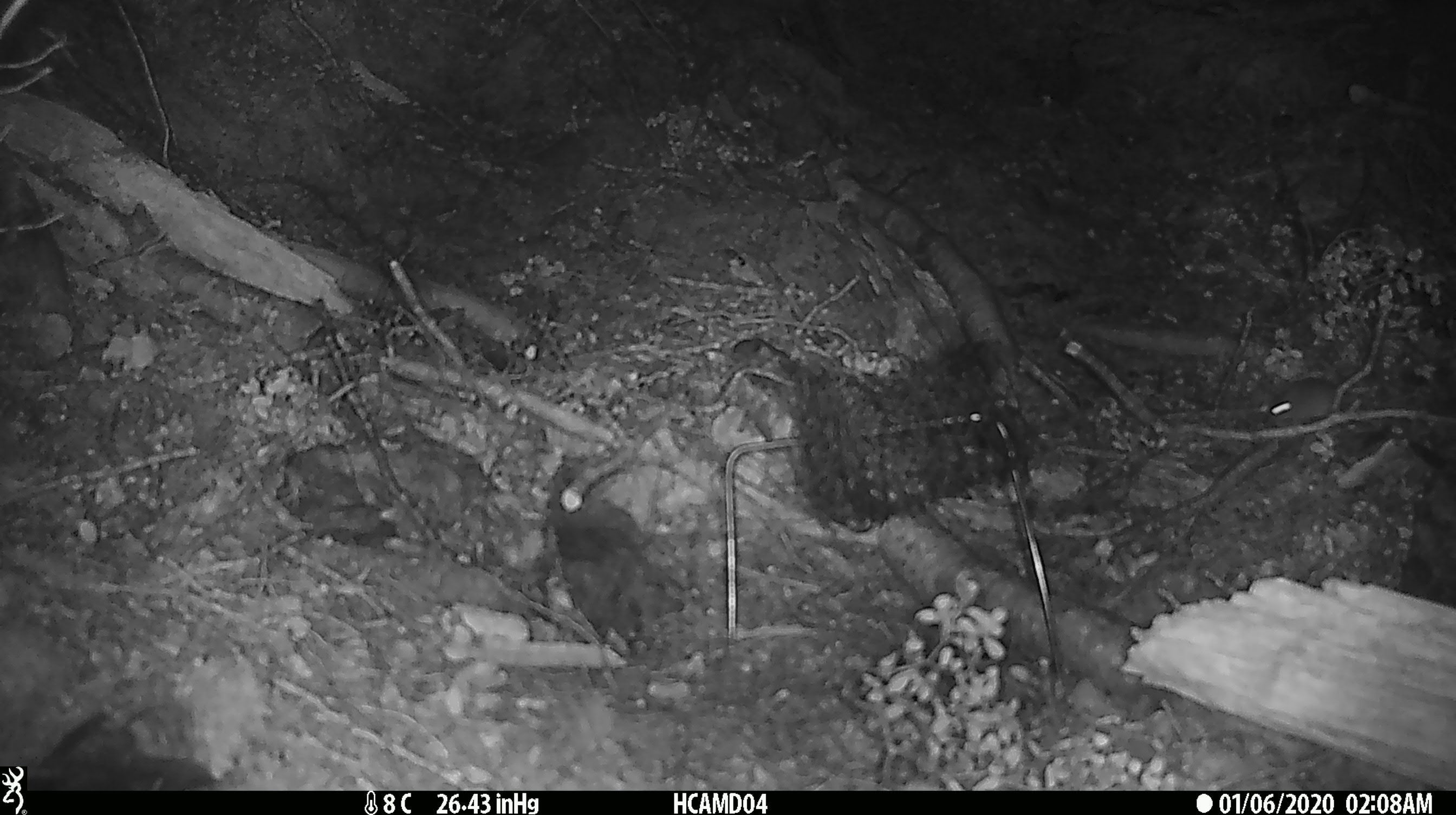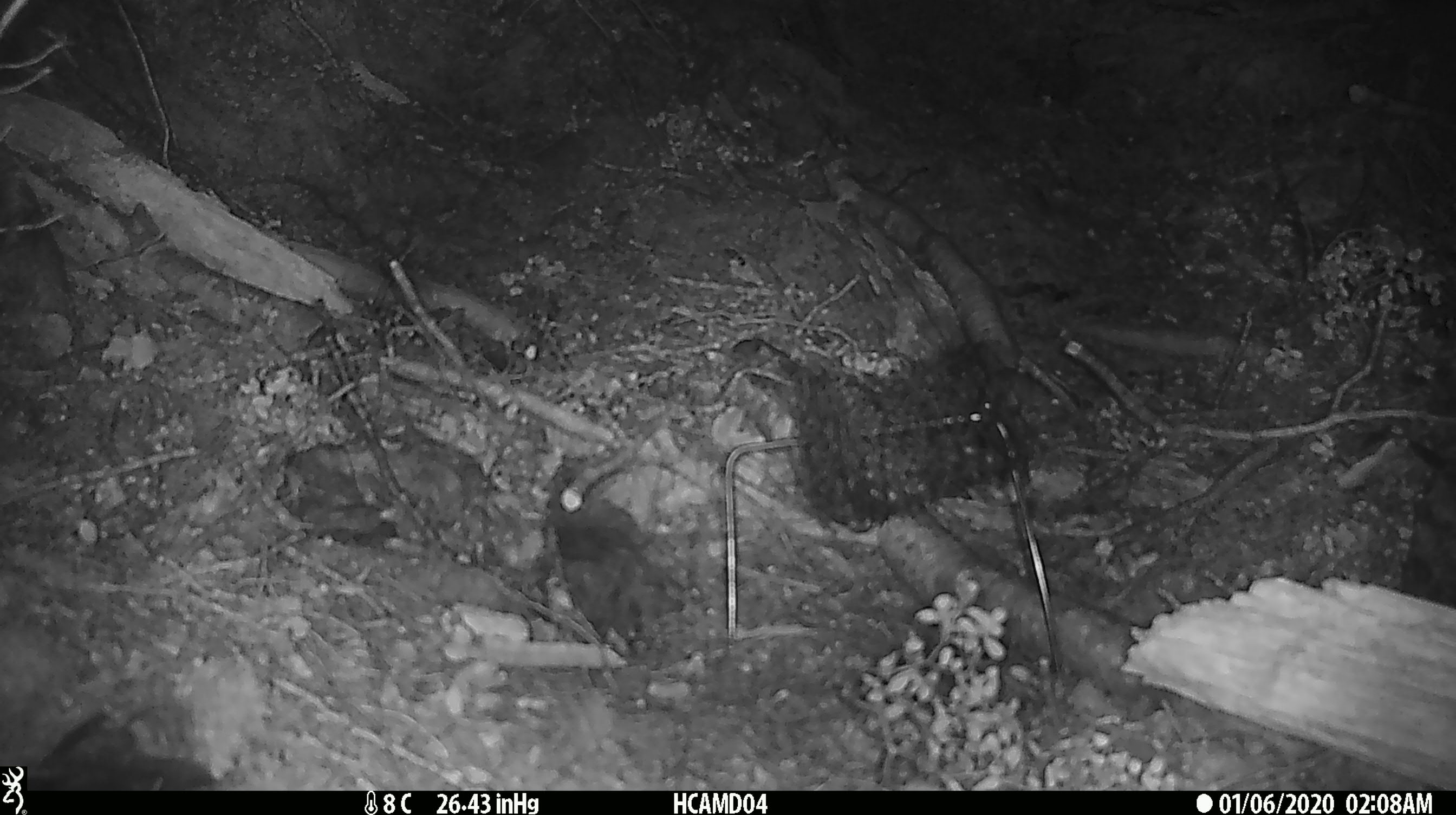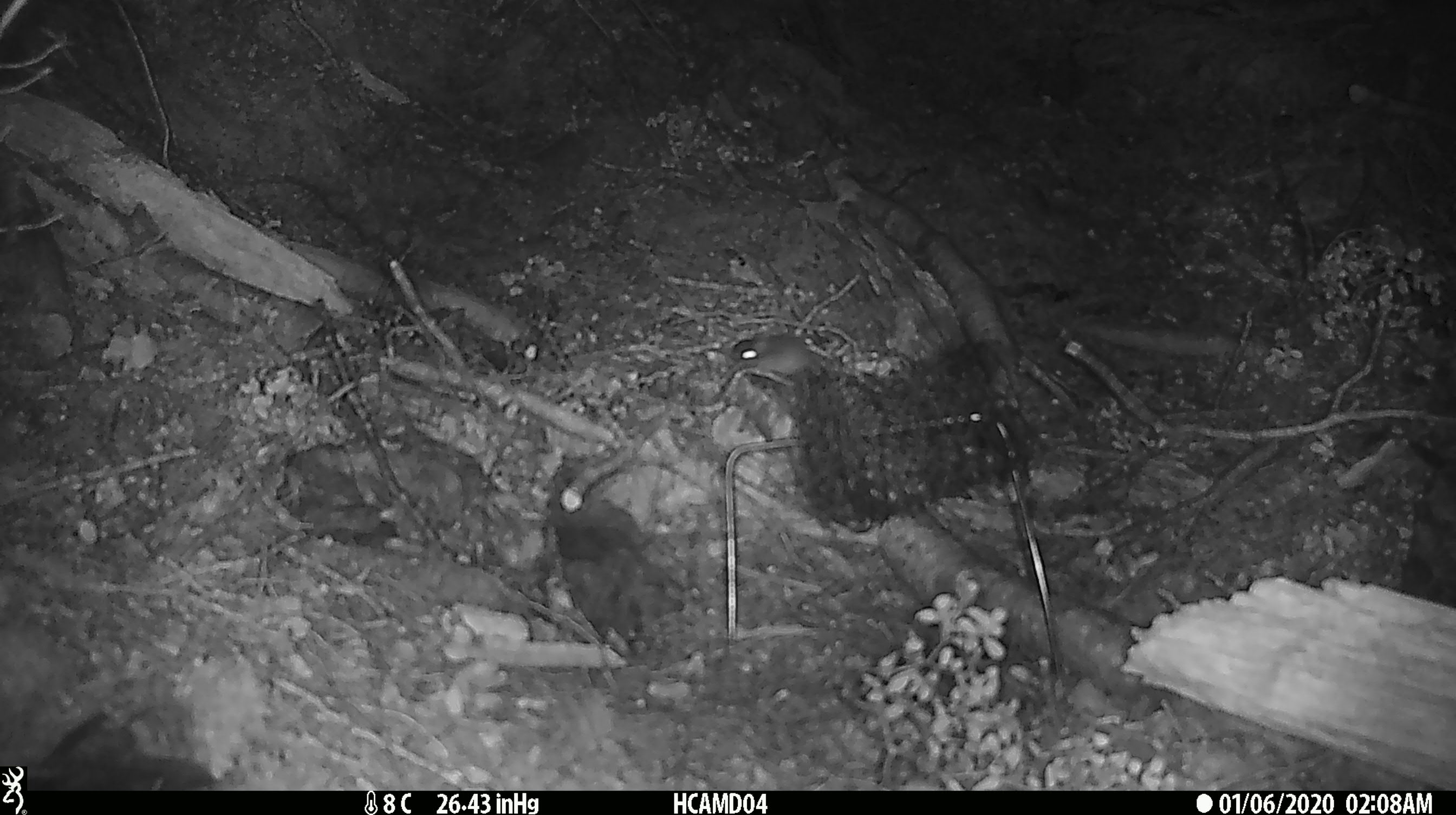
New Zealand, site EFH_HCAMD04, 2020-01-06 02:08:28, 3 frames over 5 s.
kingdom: Animalia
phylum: Chordata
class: Mammalia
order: Rodentia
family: Muridae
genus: Mus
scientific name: Mus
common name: mouse